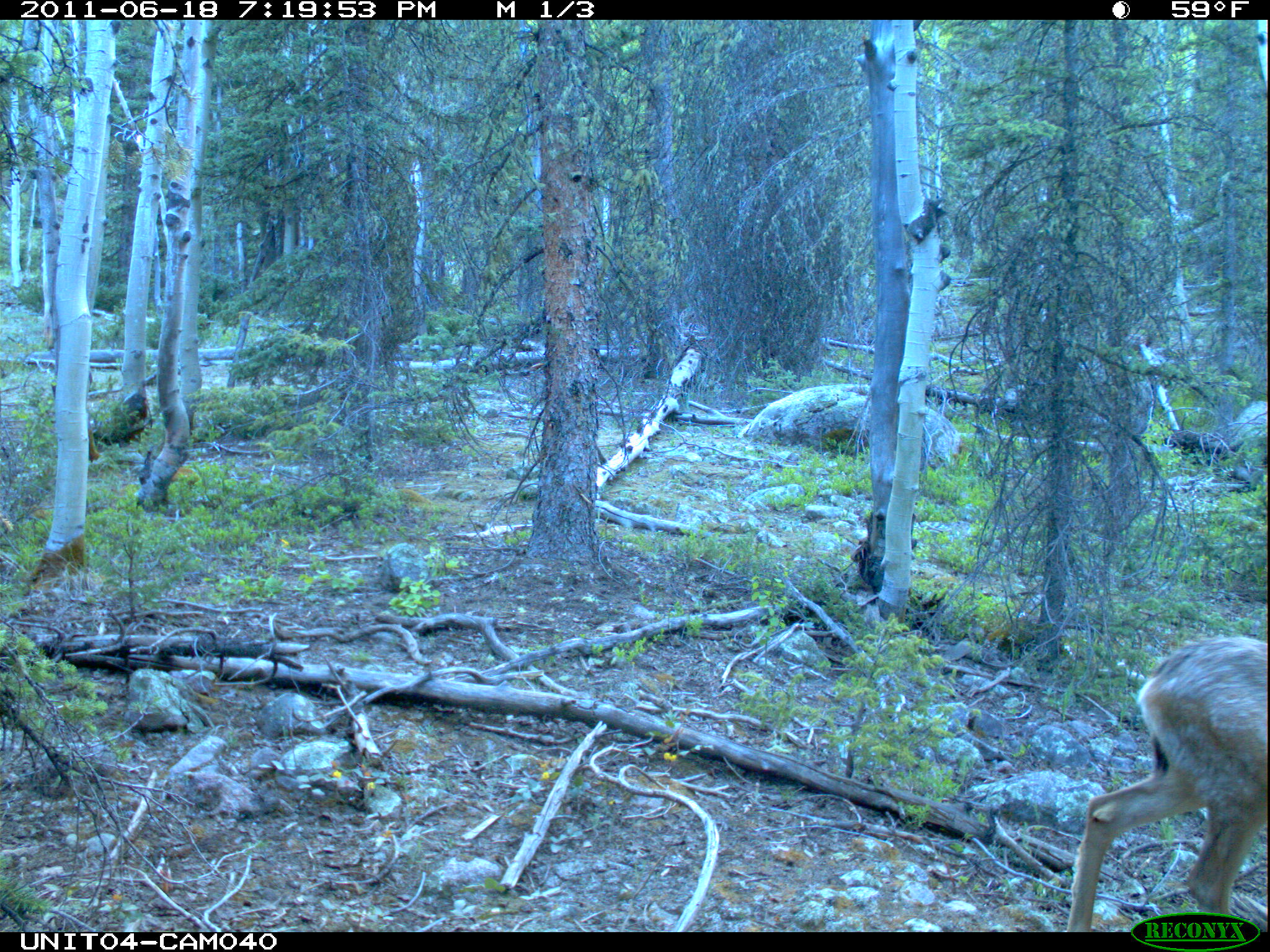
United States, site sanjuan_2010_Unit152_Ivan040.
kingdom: Animalia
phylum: Chordata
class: Mammalia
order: Artiodactyla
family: Cervidae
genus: Odocoileus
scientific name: Odocoileus hemionus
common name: mule deer